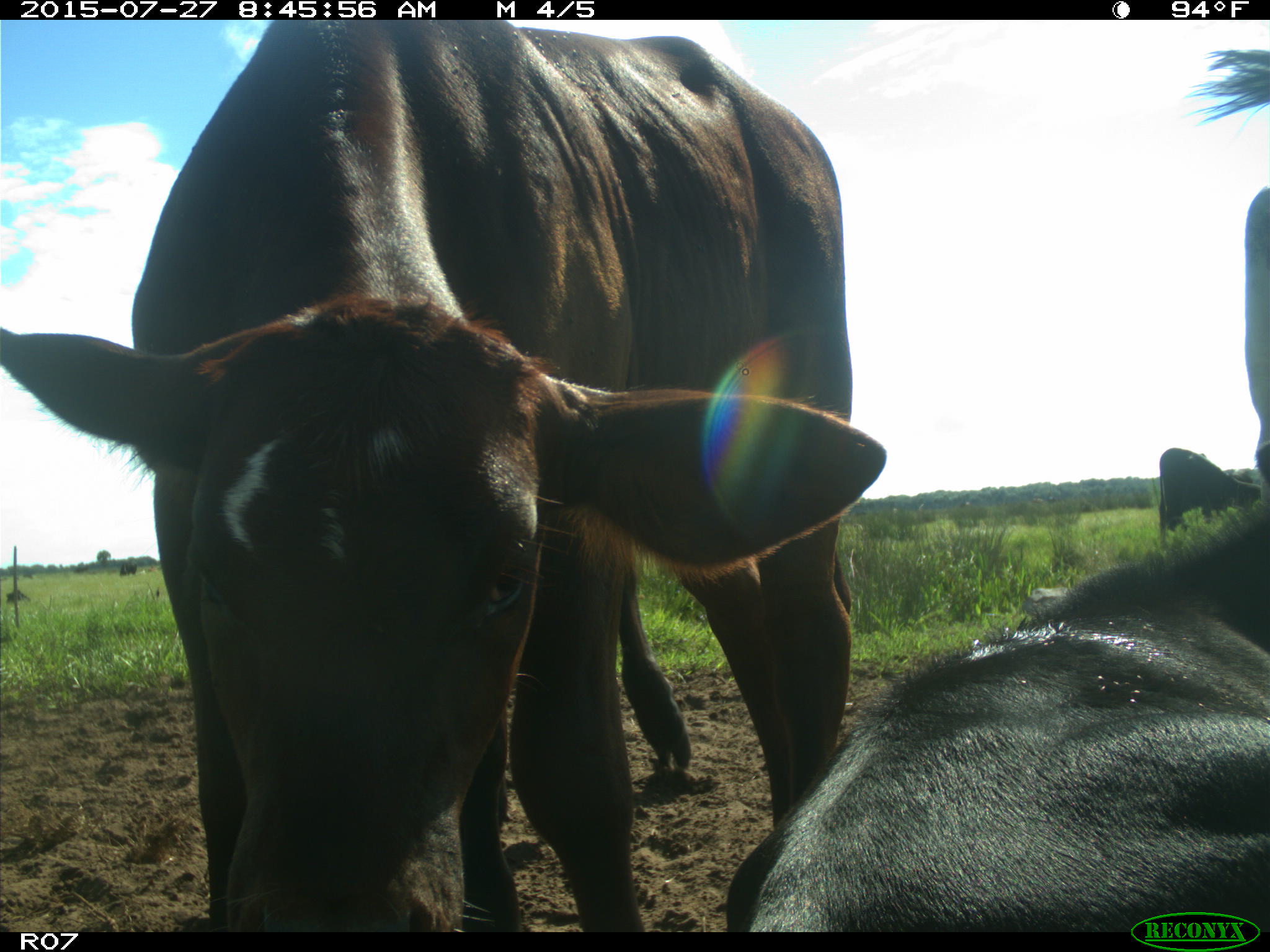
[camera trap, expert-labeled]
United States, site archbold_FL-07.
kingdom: Animalia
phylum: Chordata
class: Mammalia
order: Artiodactyla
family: Bovidae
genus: Bos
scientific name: Bos taurus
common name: domestic cow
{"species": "Bos taurus (domestic cow)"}